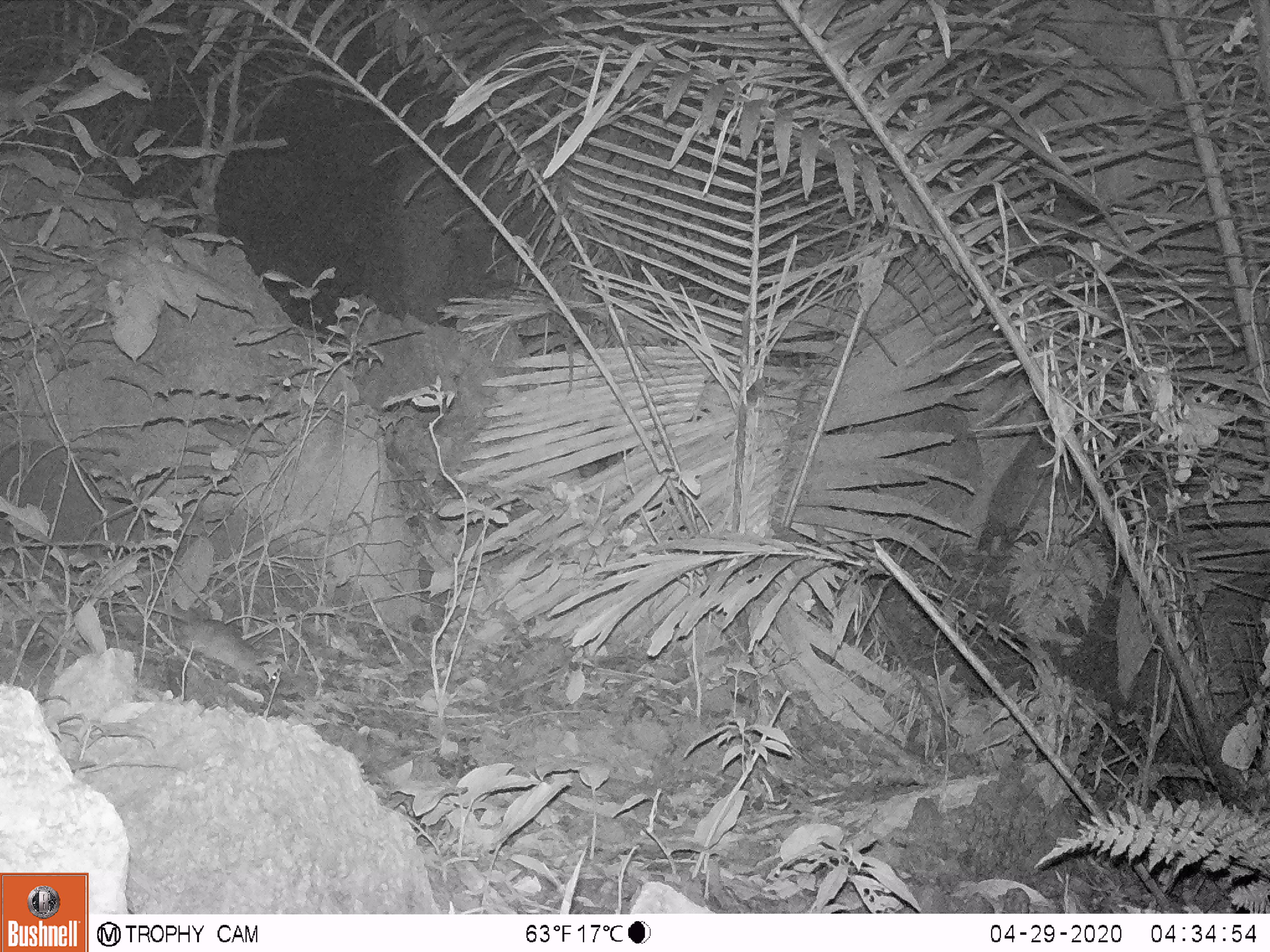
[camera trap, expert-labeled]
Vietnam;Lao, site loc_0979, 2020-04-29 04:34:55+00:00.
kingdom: Animalia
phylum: Chordata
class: Mammalia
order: Rodentia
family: Muridae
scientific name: Muridae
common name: old-world mice and rats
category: unidentified murid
Unidentified murid (old-world mice and rats) (Muridae). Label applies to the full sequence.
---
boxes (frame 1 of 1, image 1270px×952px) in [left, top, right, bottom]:
unidentified murid: [99, 599, 268, 688]